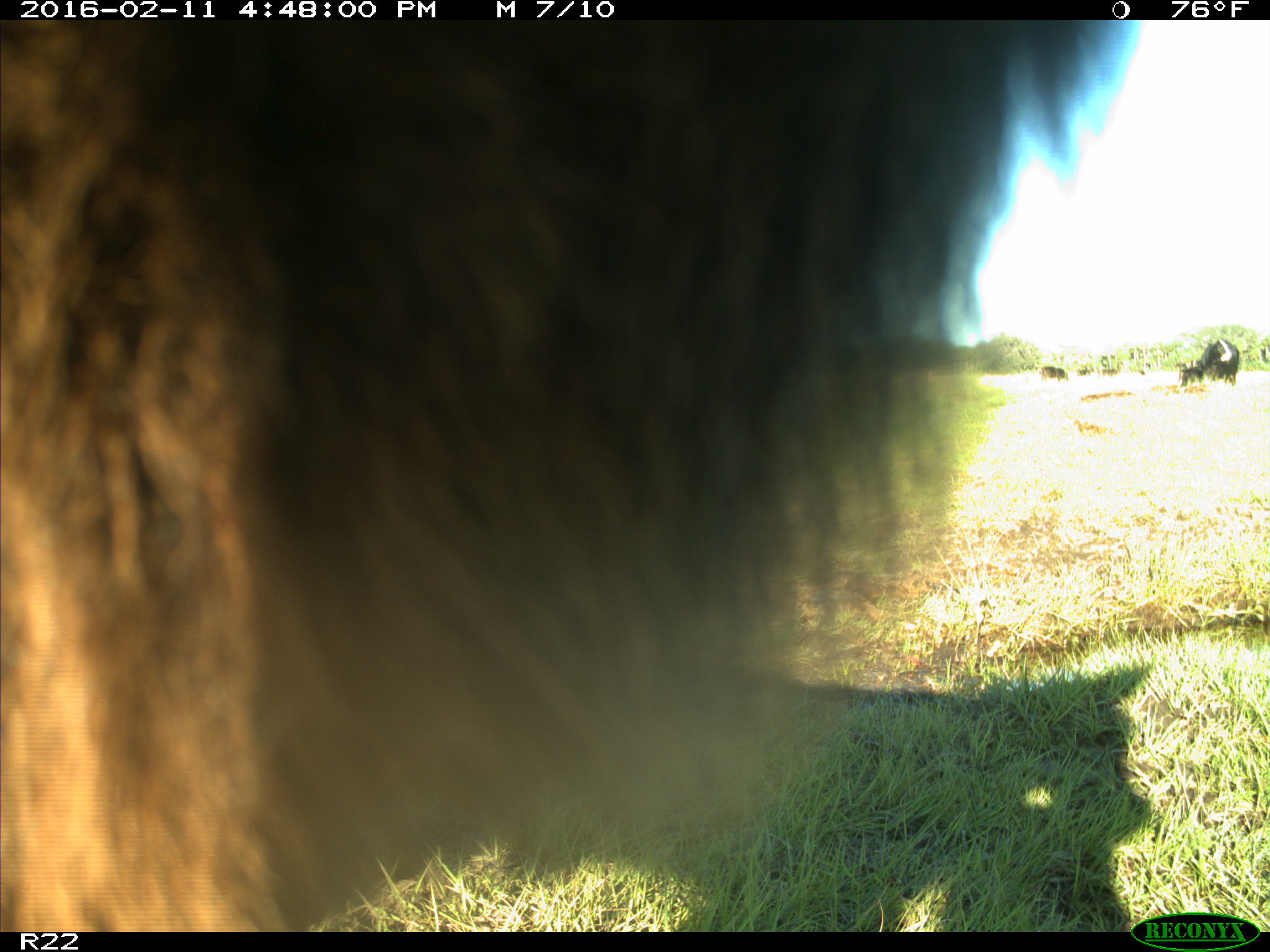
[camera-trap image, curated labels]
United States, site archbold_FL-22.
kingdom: Animalia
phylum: Chordata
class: Mammalia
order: Artiodactyla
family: Bovidae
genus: Bos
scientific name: Bos taurus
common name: domestic cow